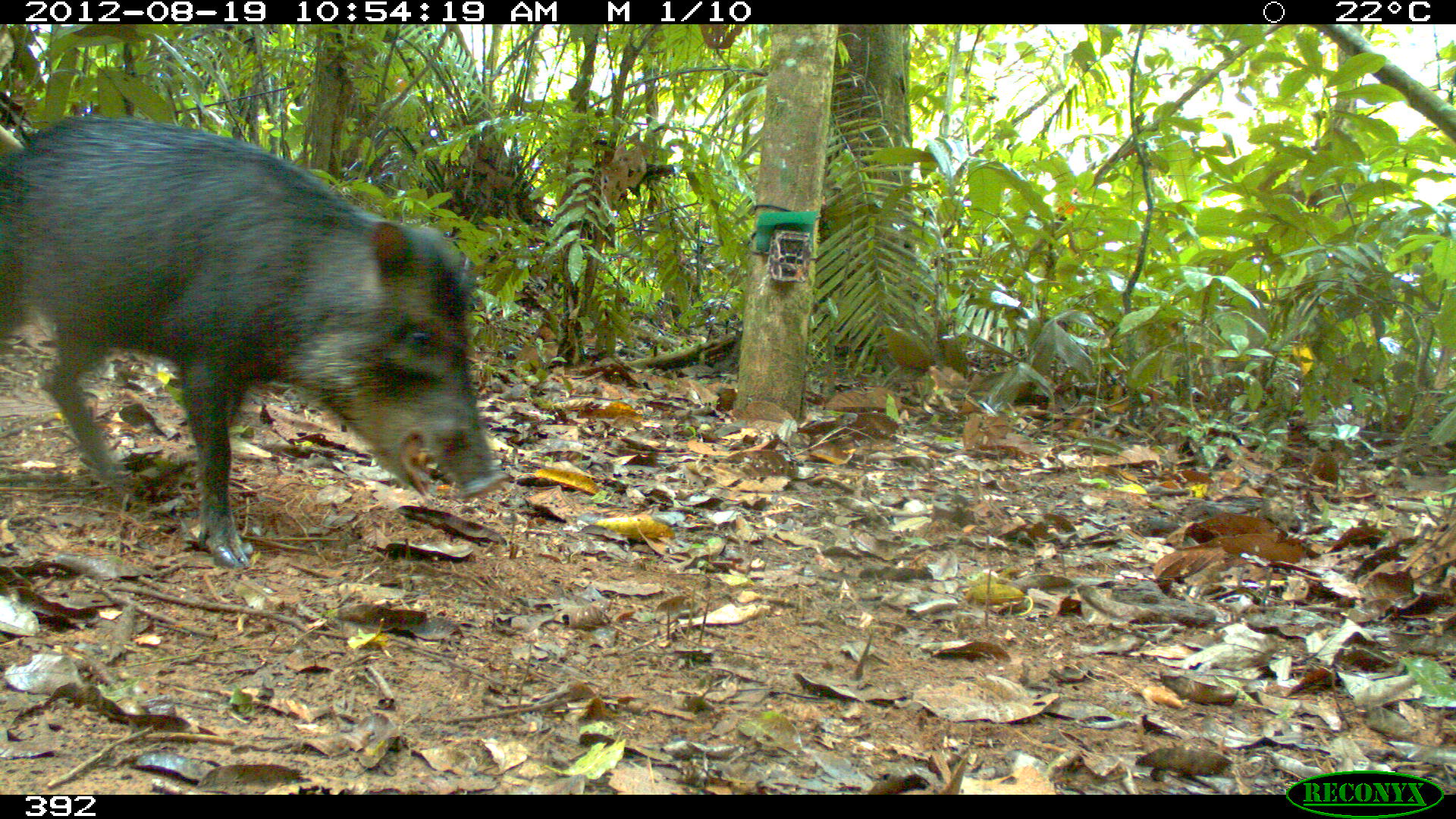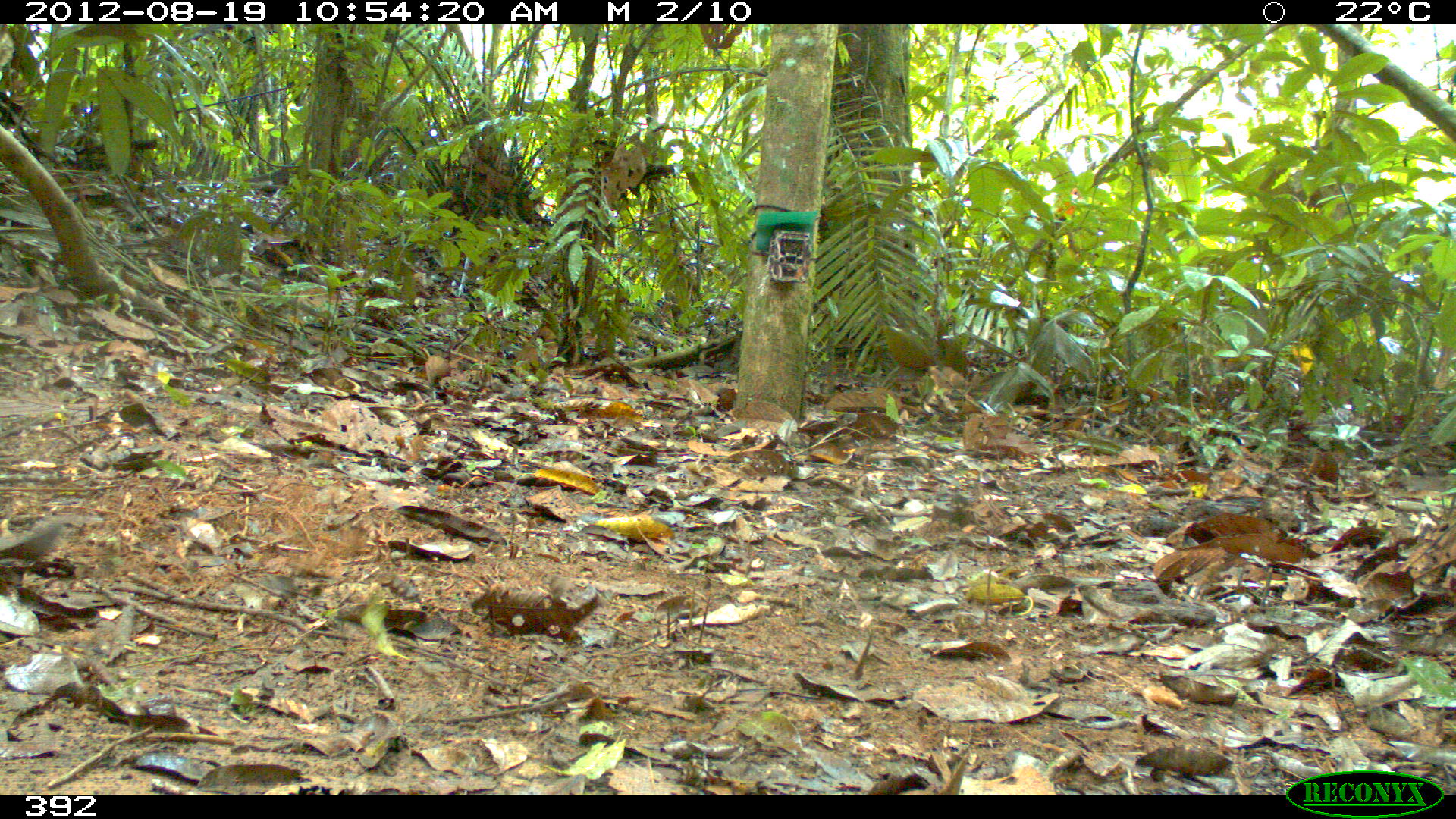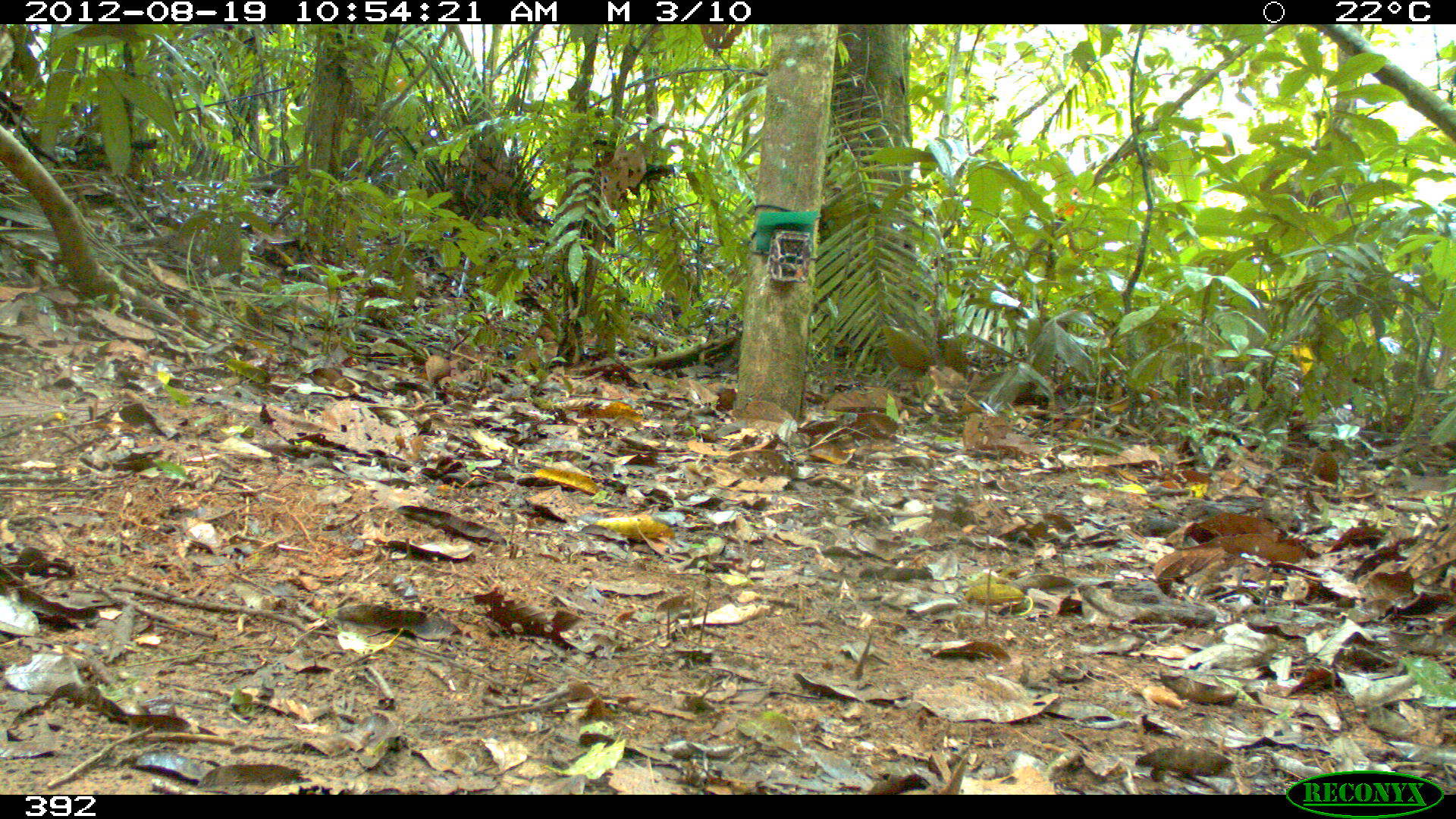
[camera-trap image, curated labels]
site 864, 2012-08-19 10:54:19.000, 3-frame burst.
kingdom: Animalia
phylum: Chordata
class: Mammalia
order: Artiodactyla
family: Tayassuidae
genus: Tayassu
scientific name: Tayassu pecari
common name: white-lipped peccary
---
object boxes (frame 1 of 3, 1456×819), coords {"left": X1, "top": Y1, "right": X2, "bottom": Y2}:
tayassu pecari: {"left": 1, "top": 114, "right": 511, "bottom": 567}